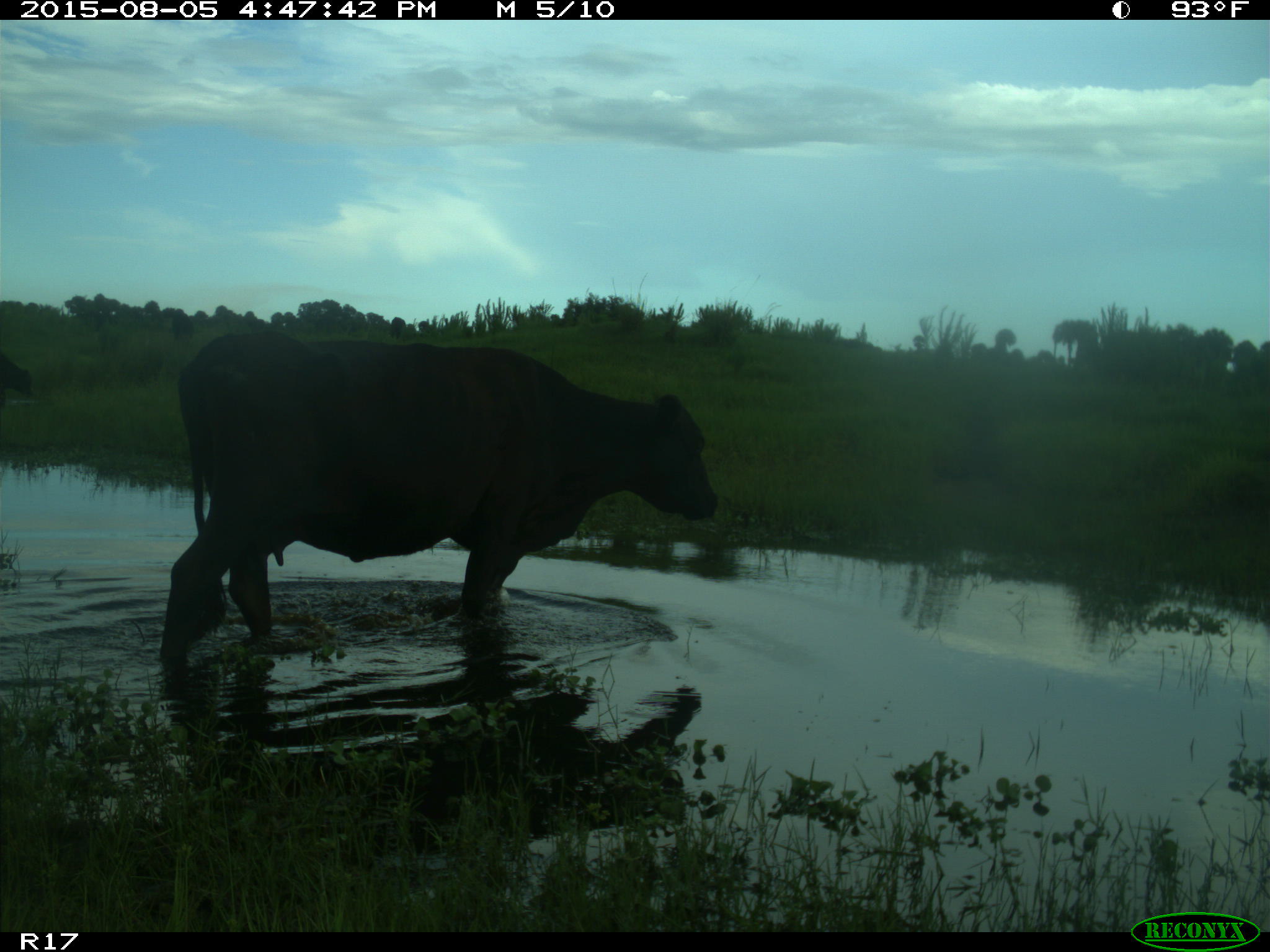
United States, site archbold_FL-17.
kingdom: Animalia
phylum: Chordata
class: Mammalia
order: Artiodactyla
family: Bovidae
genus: Bos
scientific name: Bos taurus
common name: domestic cow